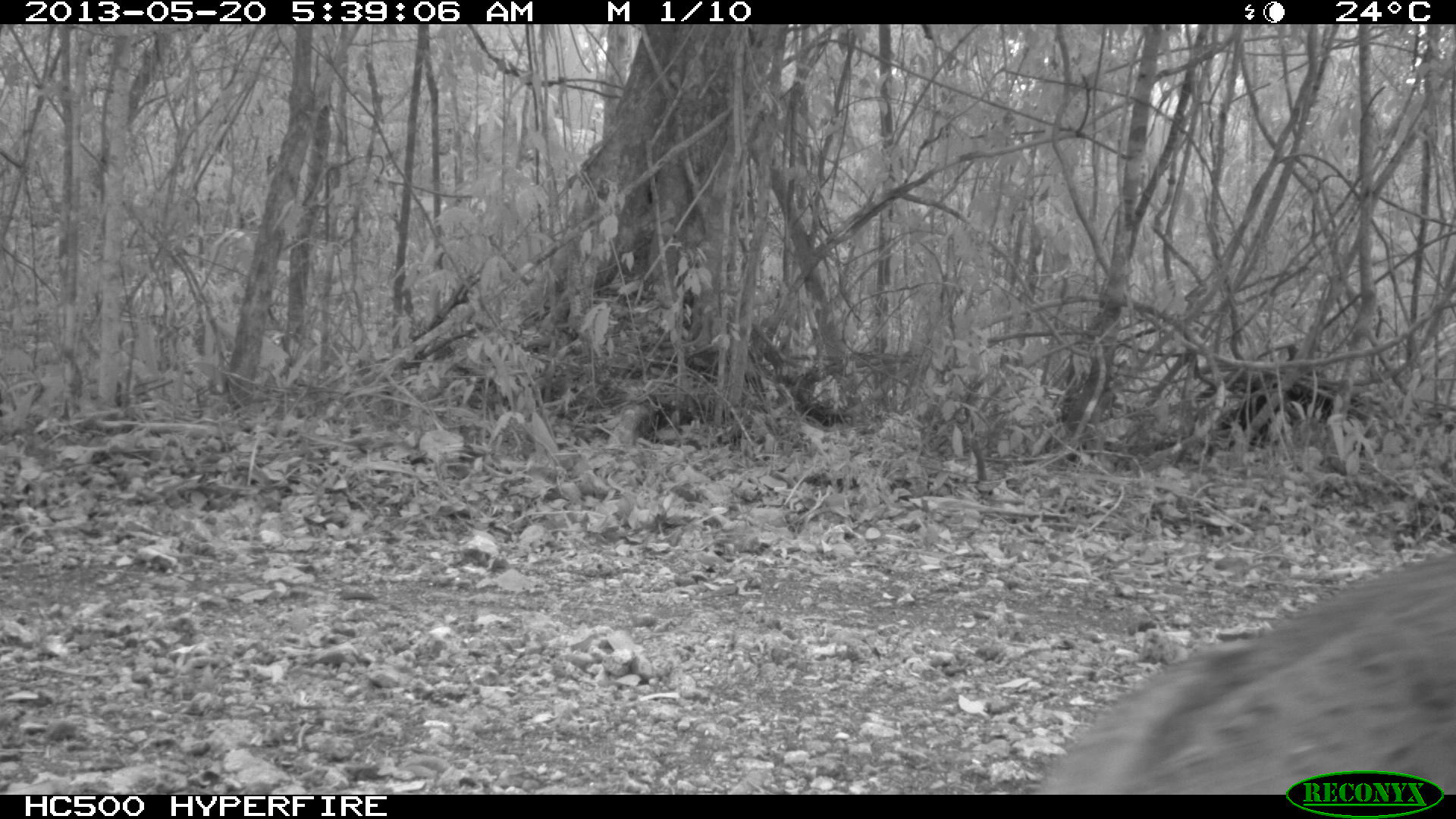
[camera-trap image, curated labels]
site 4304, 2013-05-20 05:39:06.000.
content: unidentified animal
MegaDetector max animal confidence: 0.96